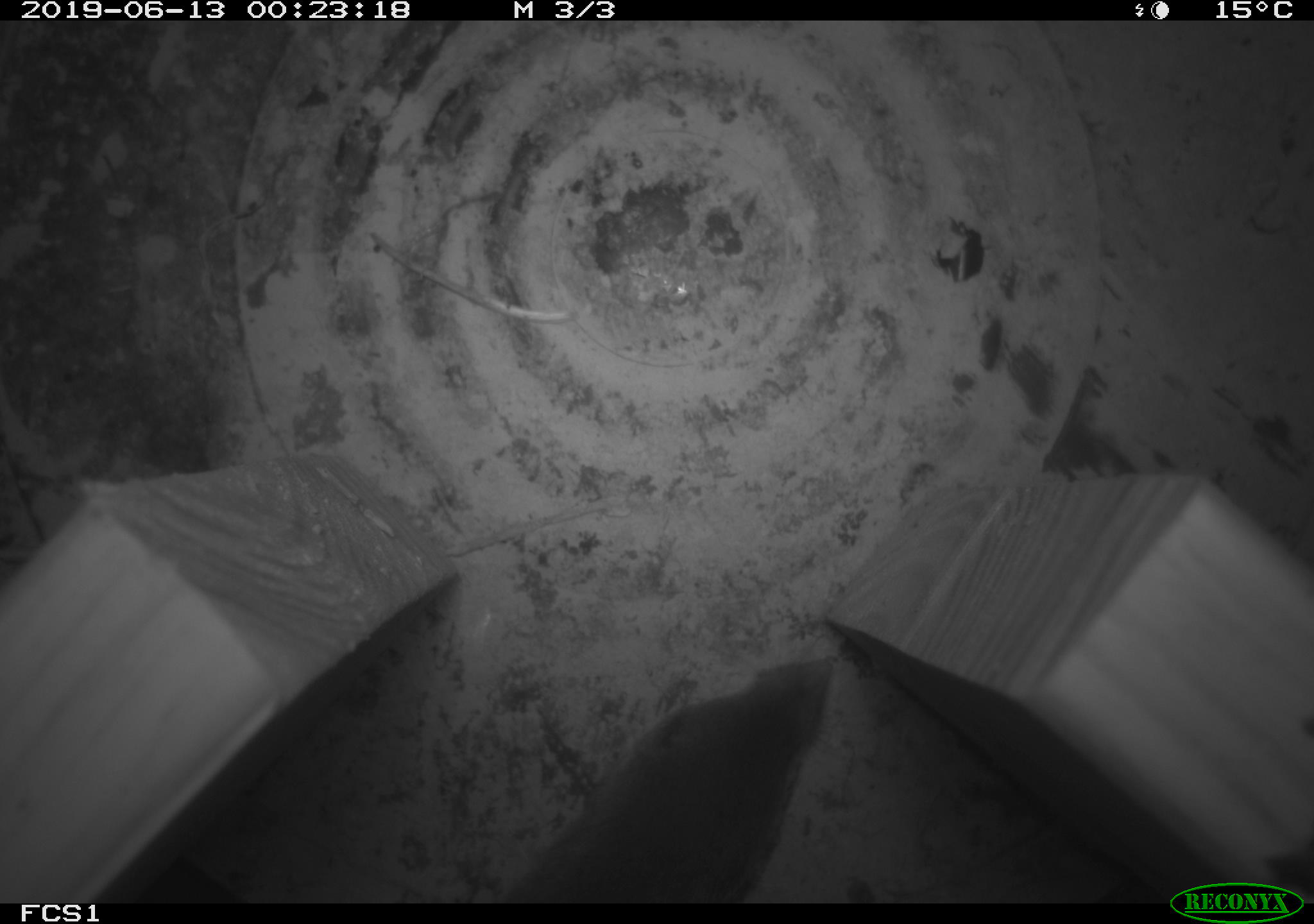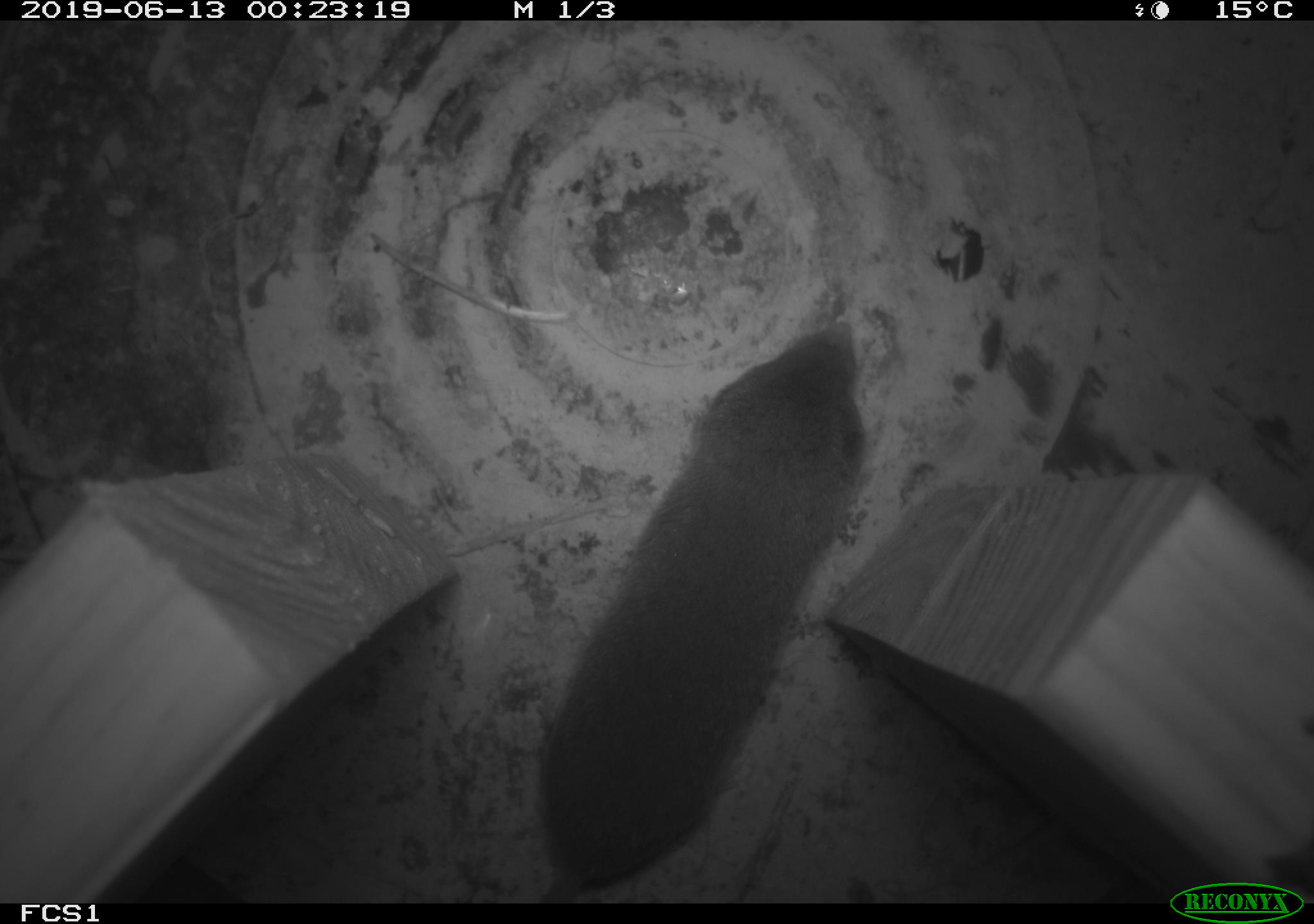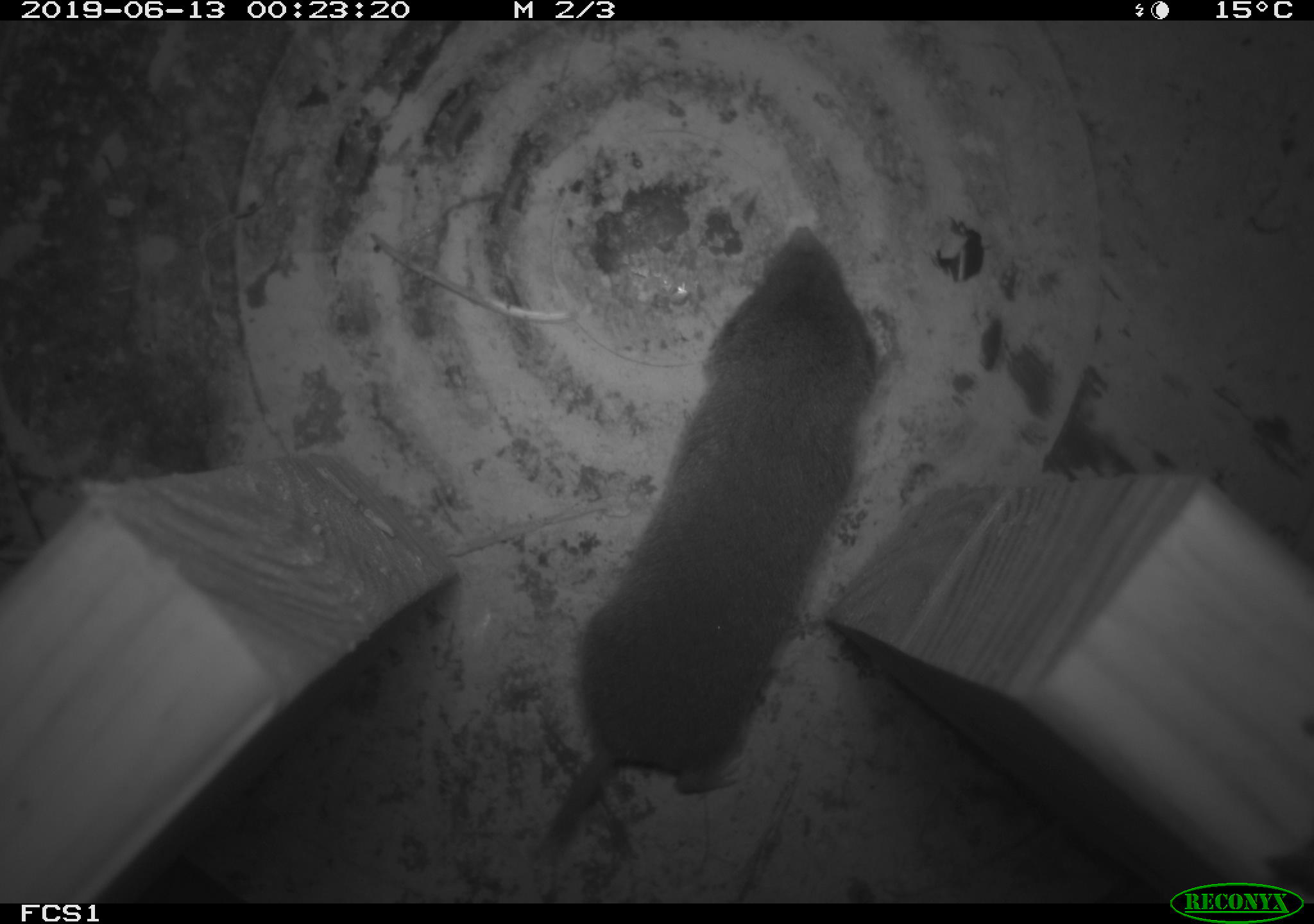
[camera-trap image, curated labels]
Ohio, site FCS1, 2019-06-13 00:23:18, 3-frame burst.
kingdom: Animalia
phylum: Chordata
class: Mammalia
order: Eulipotyphla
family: Soricidae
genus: Blarina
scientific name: Blarina brevicauda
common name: northern short-tailed shrew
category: n. short-tailed shrew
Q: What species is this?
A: N. short-tailed shrew (northern short-tailed shrew) (Blarina brevicauda).